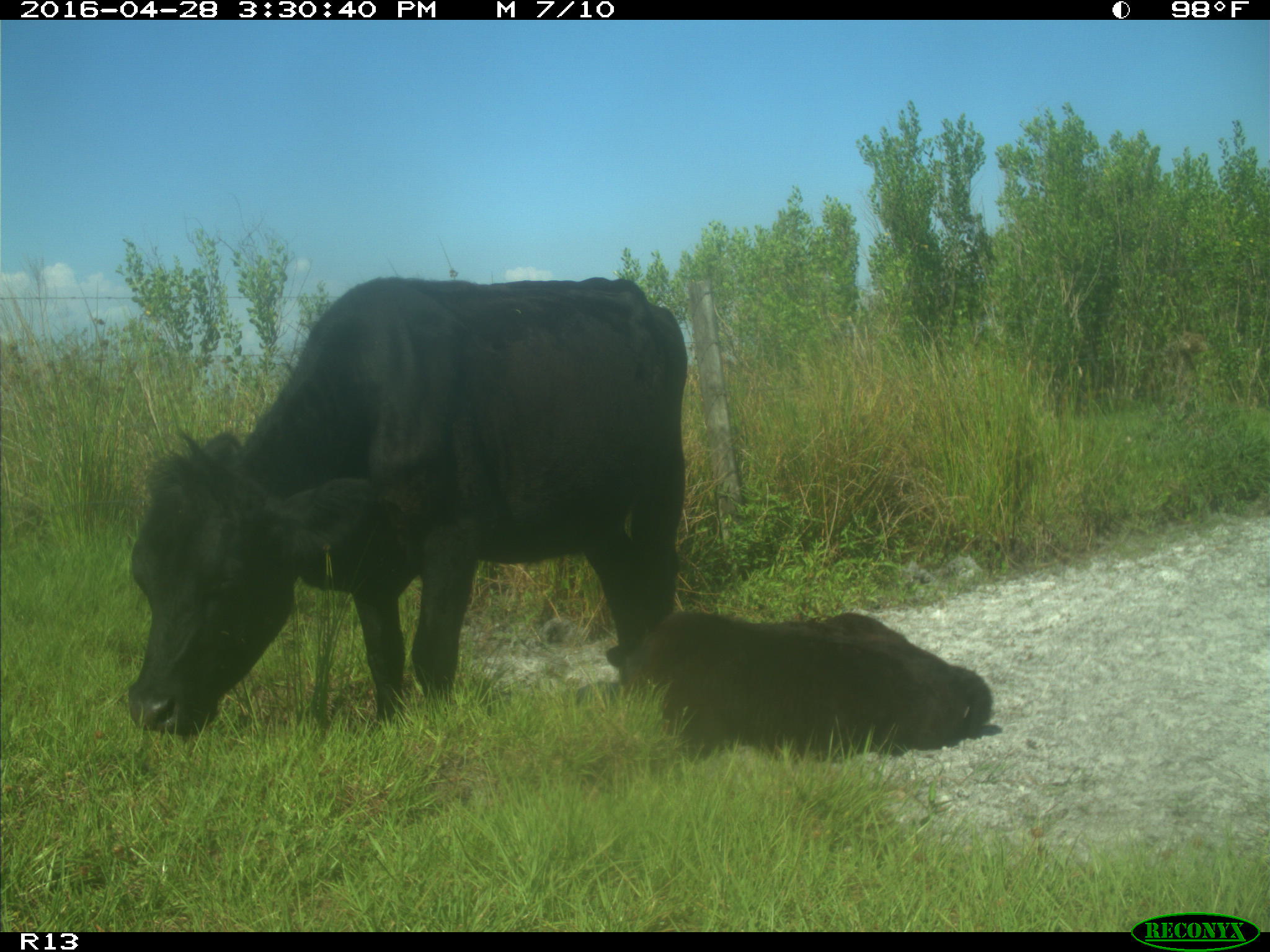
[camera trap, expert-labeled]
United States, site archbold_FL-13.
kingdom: Animalia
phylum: Chordata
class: Mammalia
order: Artiodactyla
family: Bovidae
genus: Bos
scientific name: Bos taurus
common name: domestic cow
Bos taurus (domestic cow).